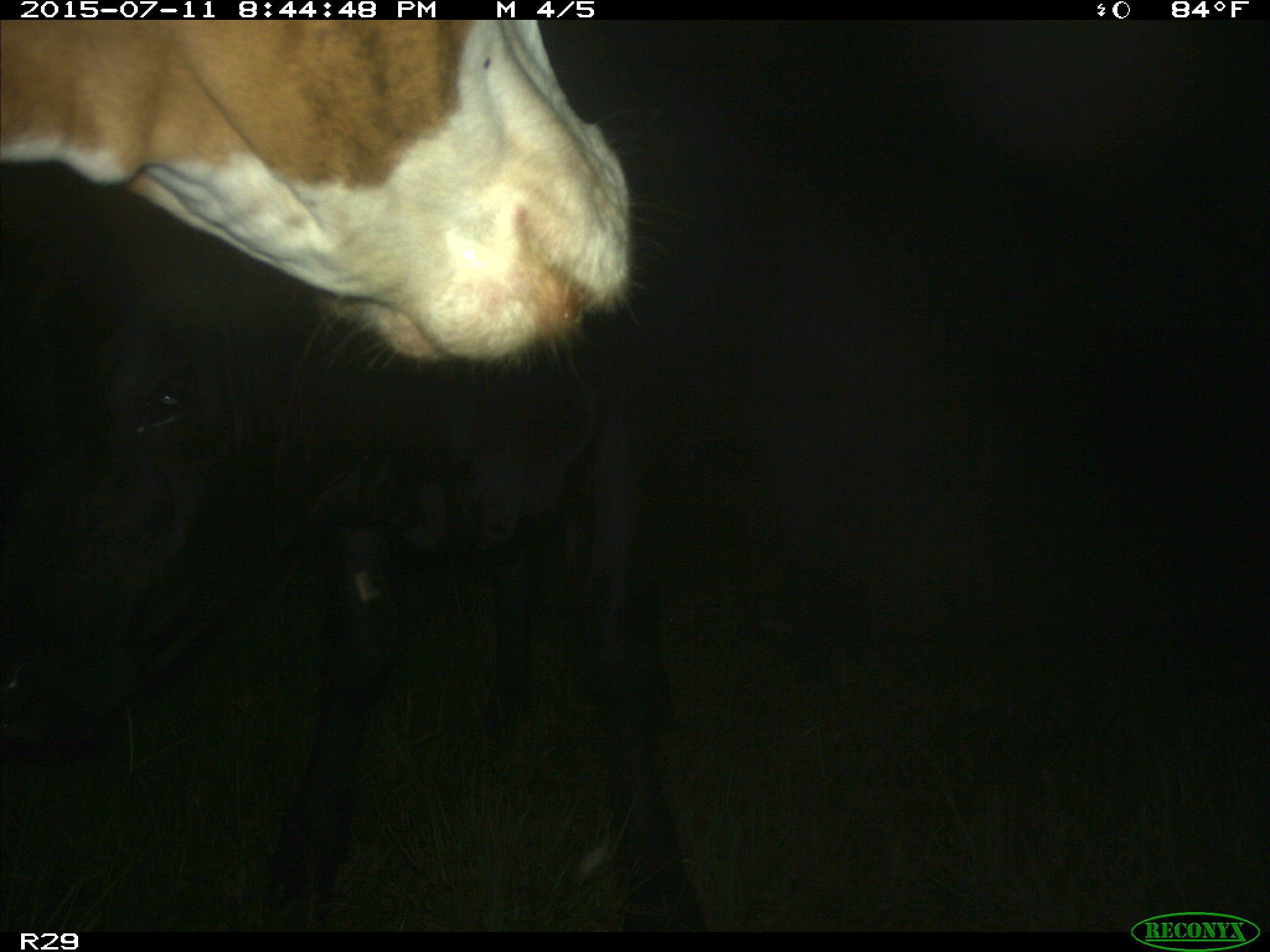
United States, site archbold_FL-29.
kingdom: Animalia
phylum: Chordata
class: Mammalia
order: Artiodactyla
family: Bovidae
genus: Bos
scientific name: Bos taurus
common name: domestic cow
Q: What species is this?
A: Bos taurus (domestic cow).